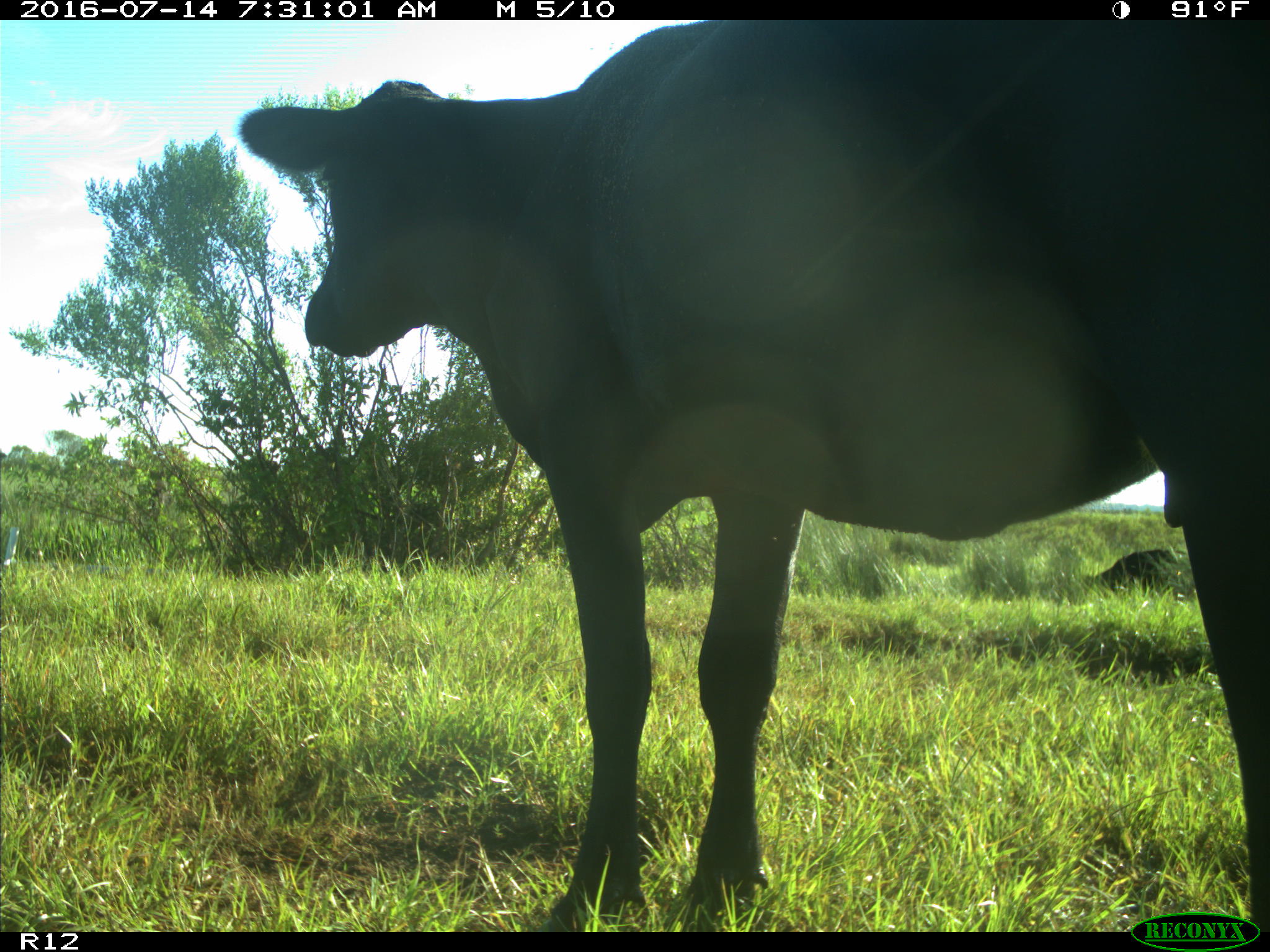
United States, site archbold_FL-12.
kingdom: Animalia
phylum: Chordata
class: Mammalia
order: Artiodactyla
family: Bovidae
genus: Bos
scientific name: Bos taurus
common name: domestic cow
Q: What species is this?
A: Bos taurus (domestic cow).